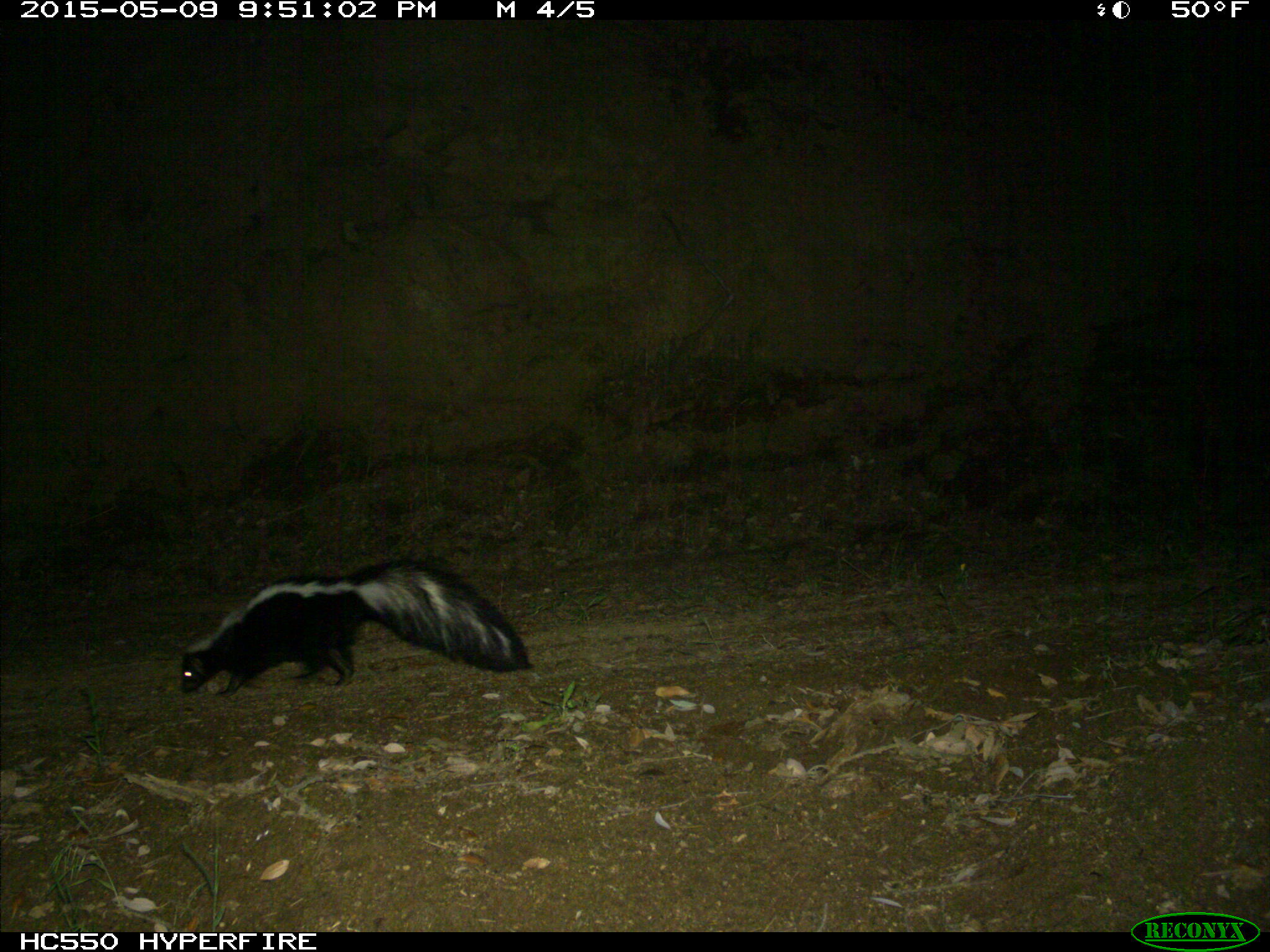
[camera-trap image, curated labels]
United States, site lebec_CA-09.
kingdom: Animalia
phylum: Chordata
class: Mammalia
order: Carnivora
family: Mephitidae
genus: Mephitis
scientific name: Mephitis mephitis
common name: striped skunk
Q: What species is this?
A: Mephitis mephitis (striped skunk).